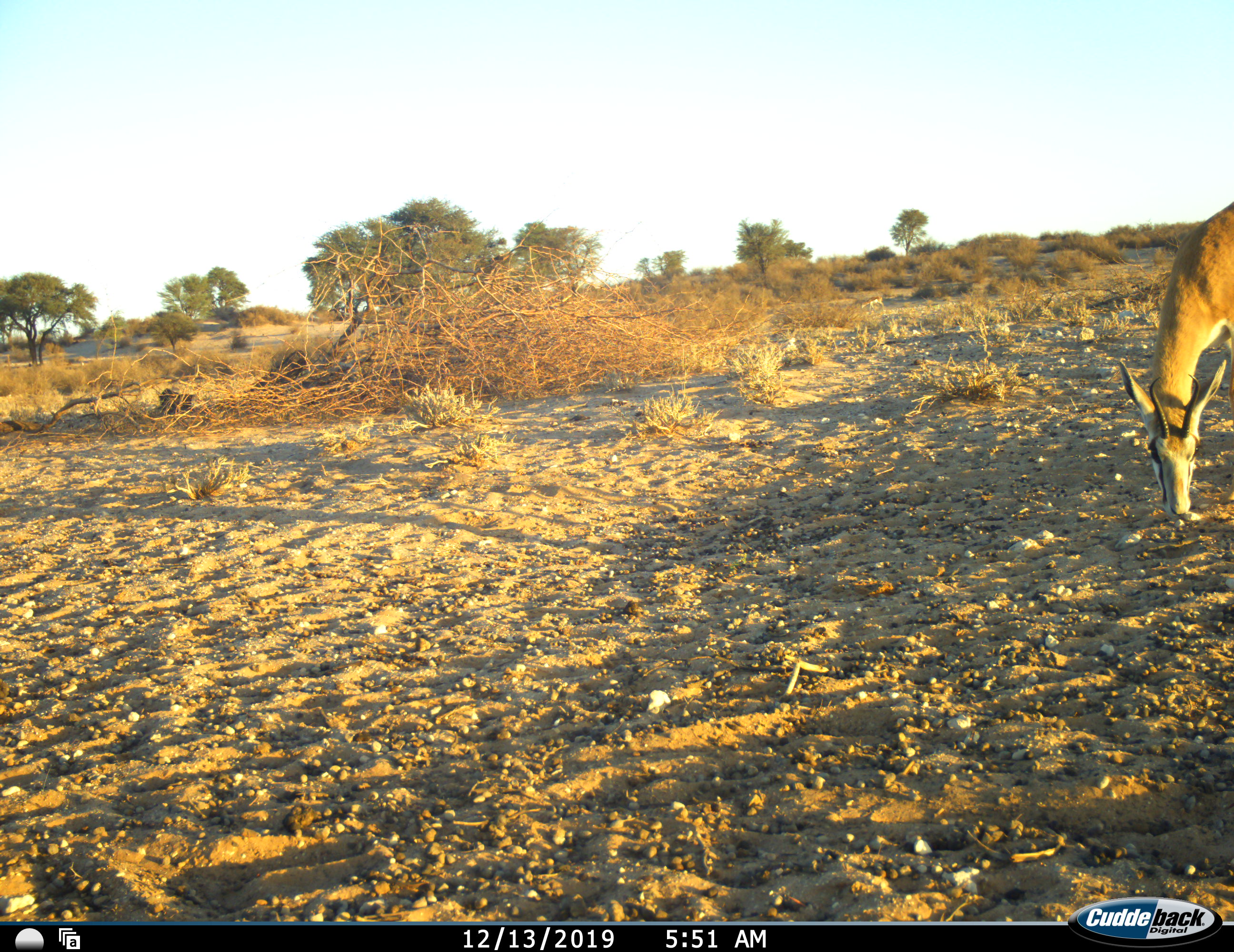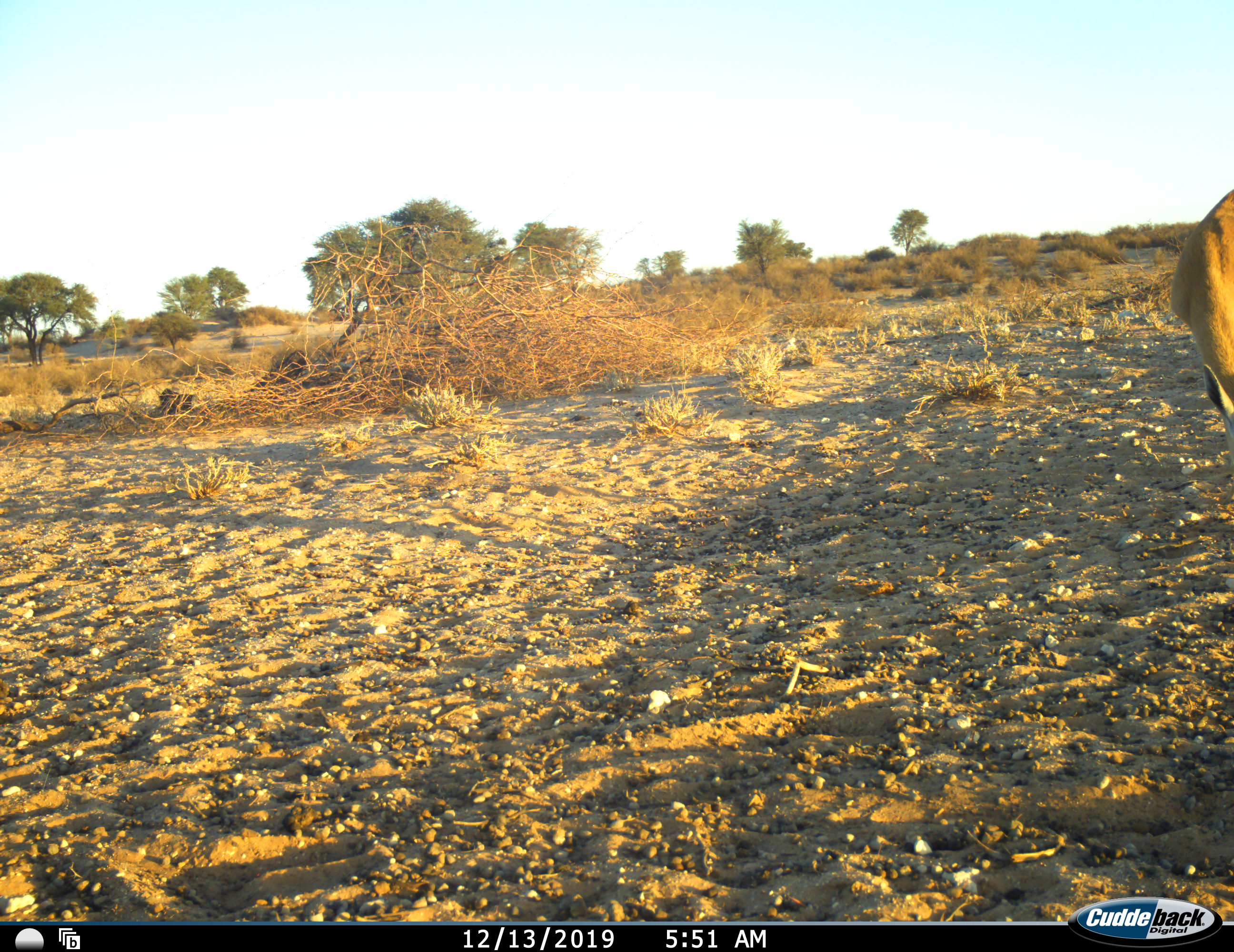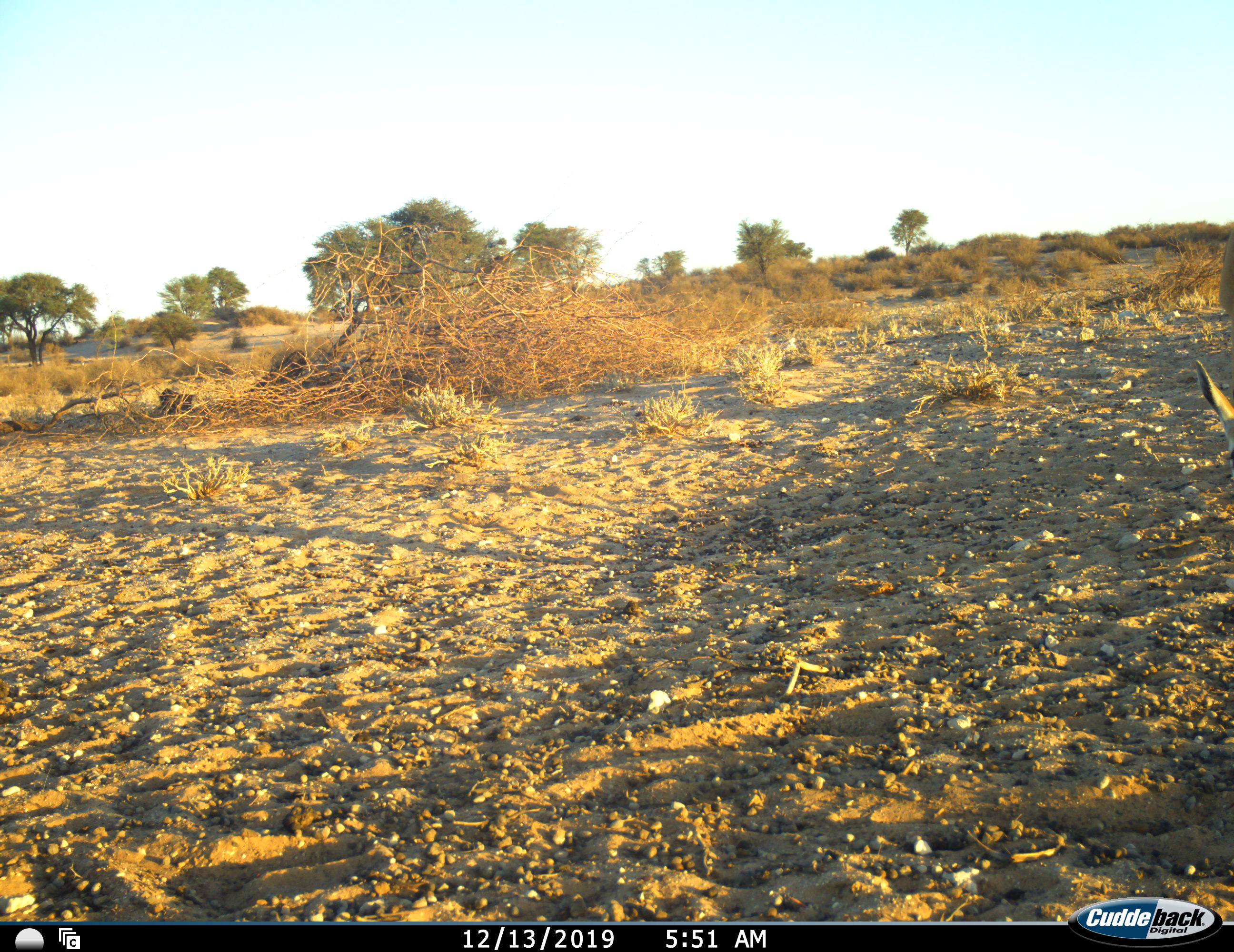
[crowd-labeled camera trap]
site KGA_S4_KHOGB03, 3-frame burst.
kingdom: Animalia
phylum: Chordata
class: Mammalia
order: Artiodactyla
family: Bovidae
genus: Antidorcas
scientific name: Antidorcas marsupialis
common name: springbok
Springbok (Antidorcas marsupialis), count 1. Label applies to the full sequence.